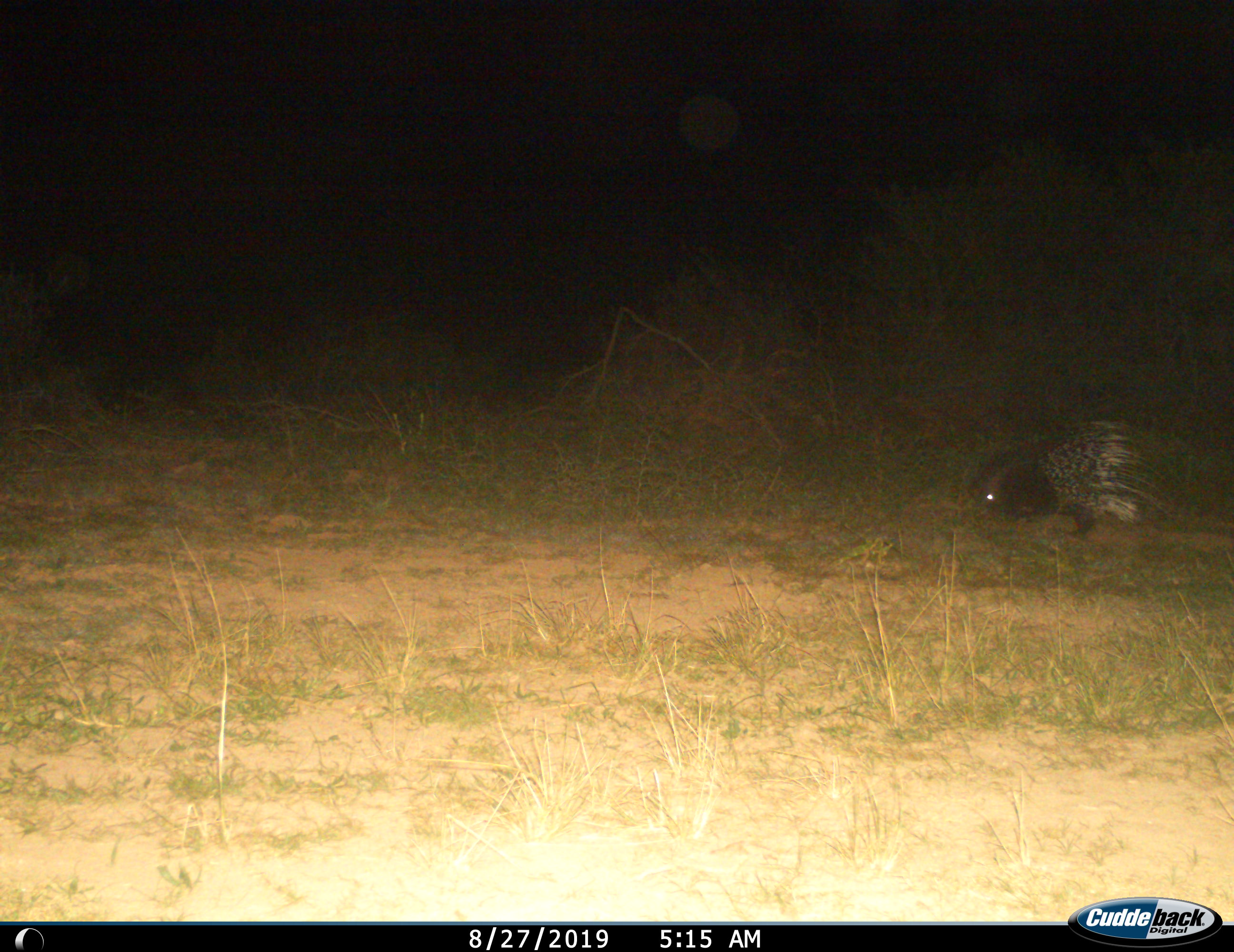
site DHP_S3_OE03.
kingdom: Animalia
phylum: Chordata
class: Mammalia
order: Rodentia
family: Hystricidae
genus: Hystrix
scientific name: Hystrix cristata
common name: crested porcupine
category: porcupine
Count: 1.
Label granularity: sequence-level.